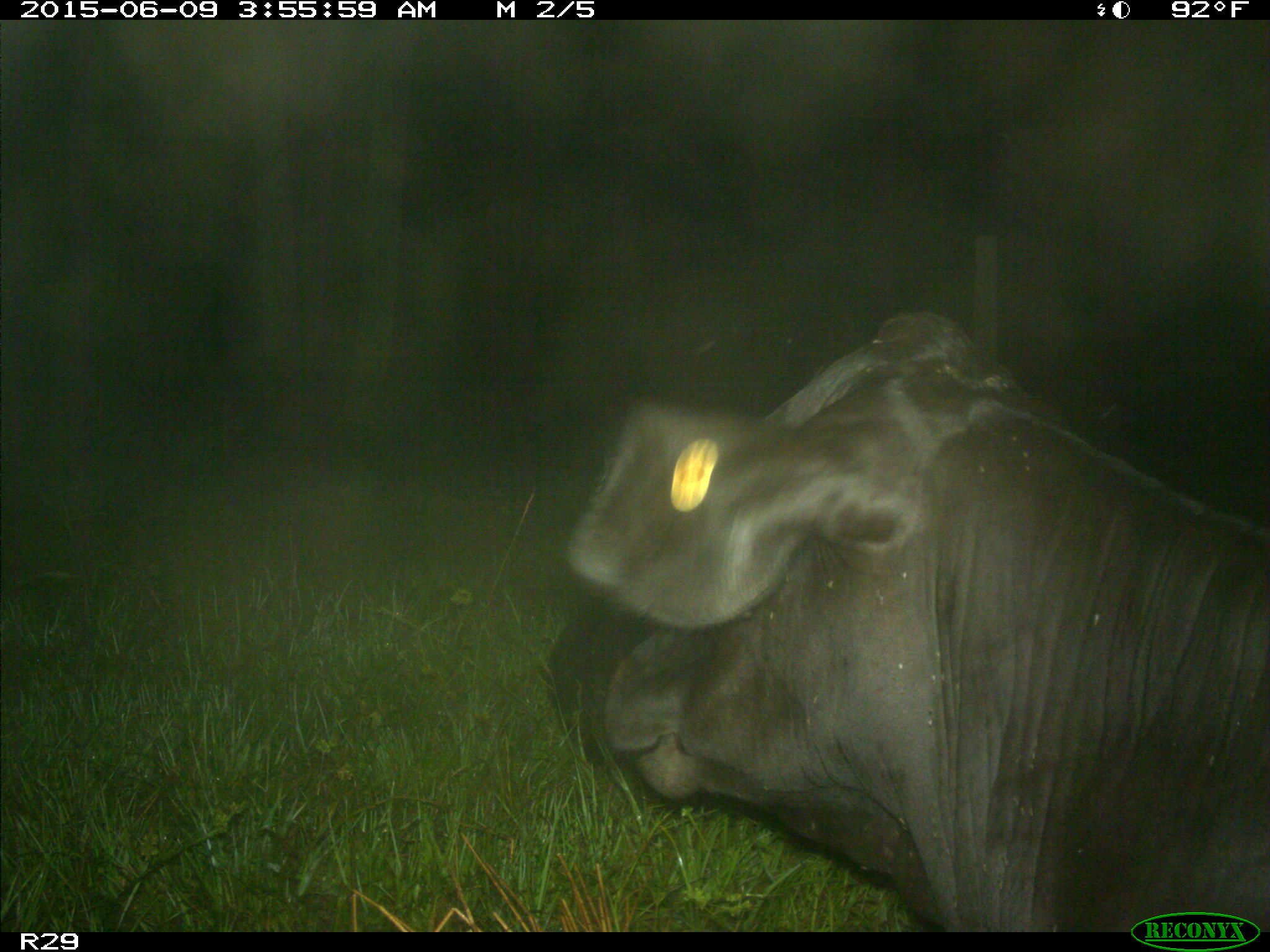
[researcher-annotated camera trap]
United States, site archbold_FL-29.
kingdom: Animalia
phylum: Chordata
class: Mammalia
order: Artiodactyla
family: Bovidae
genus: Bos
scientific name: Bos taurus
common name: domestic cow